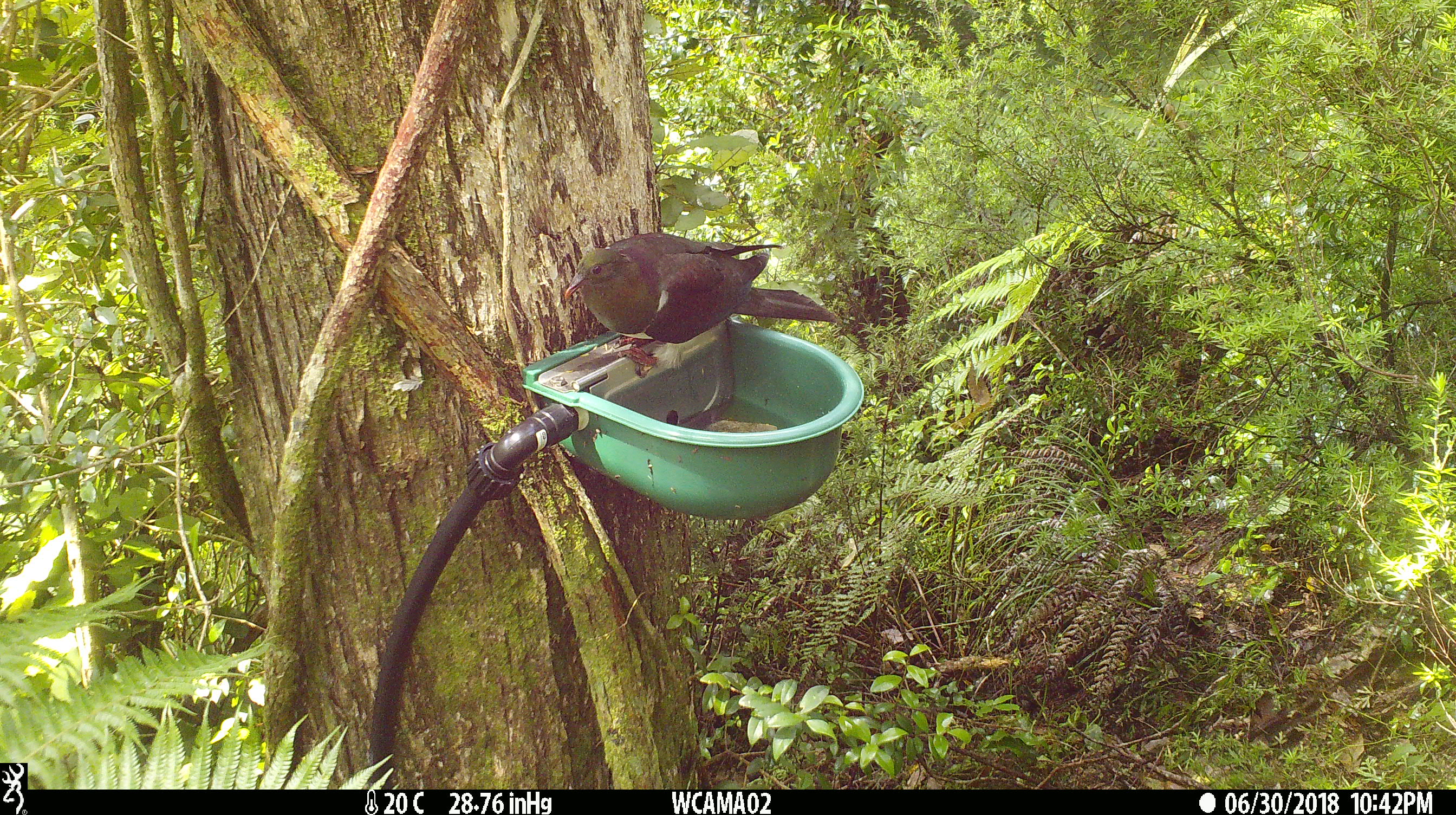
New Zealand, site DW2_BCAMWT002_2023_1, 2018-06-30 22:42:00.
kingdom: Animalia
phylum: Chordata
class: Aves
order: Columbiformes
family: Columbidae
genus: Hemiphaga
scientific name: Hemiphaga novaeseelandiae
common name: new zealand pigeon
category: kereru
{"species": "kereru (new zealand pigeon) (Hemiphaga novaeseelandiae)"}